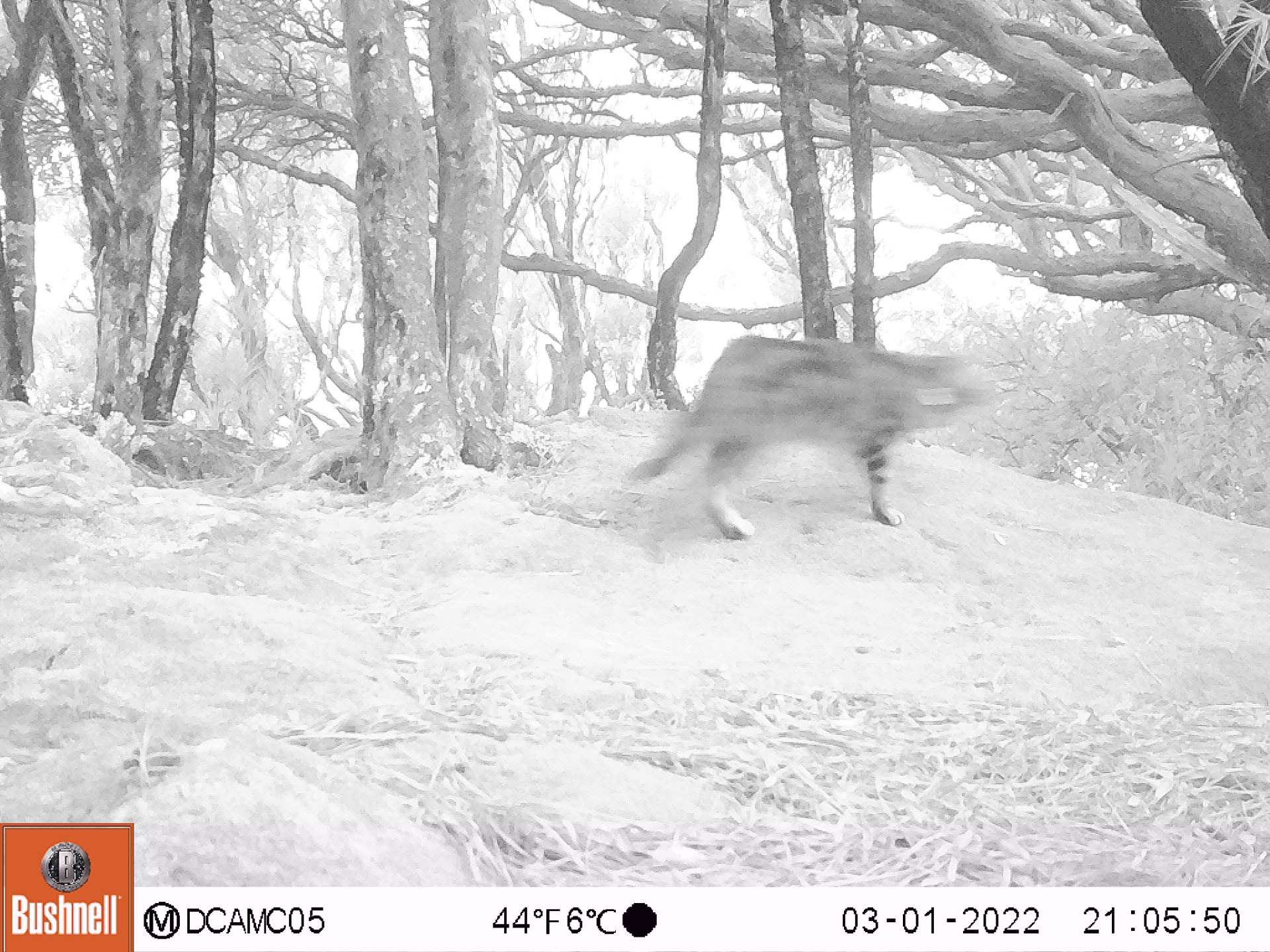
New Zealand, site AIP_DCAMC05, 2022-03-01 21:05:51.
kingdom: Animalia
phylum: Chordata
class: Mammalia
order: Carnivora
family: Felidae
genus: Felis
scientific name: Felis catus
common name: domestic cat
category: cat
Cat (domestic cat) (Felis catus).